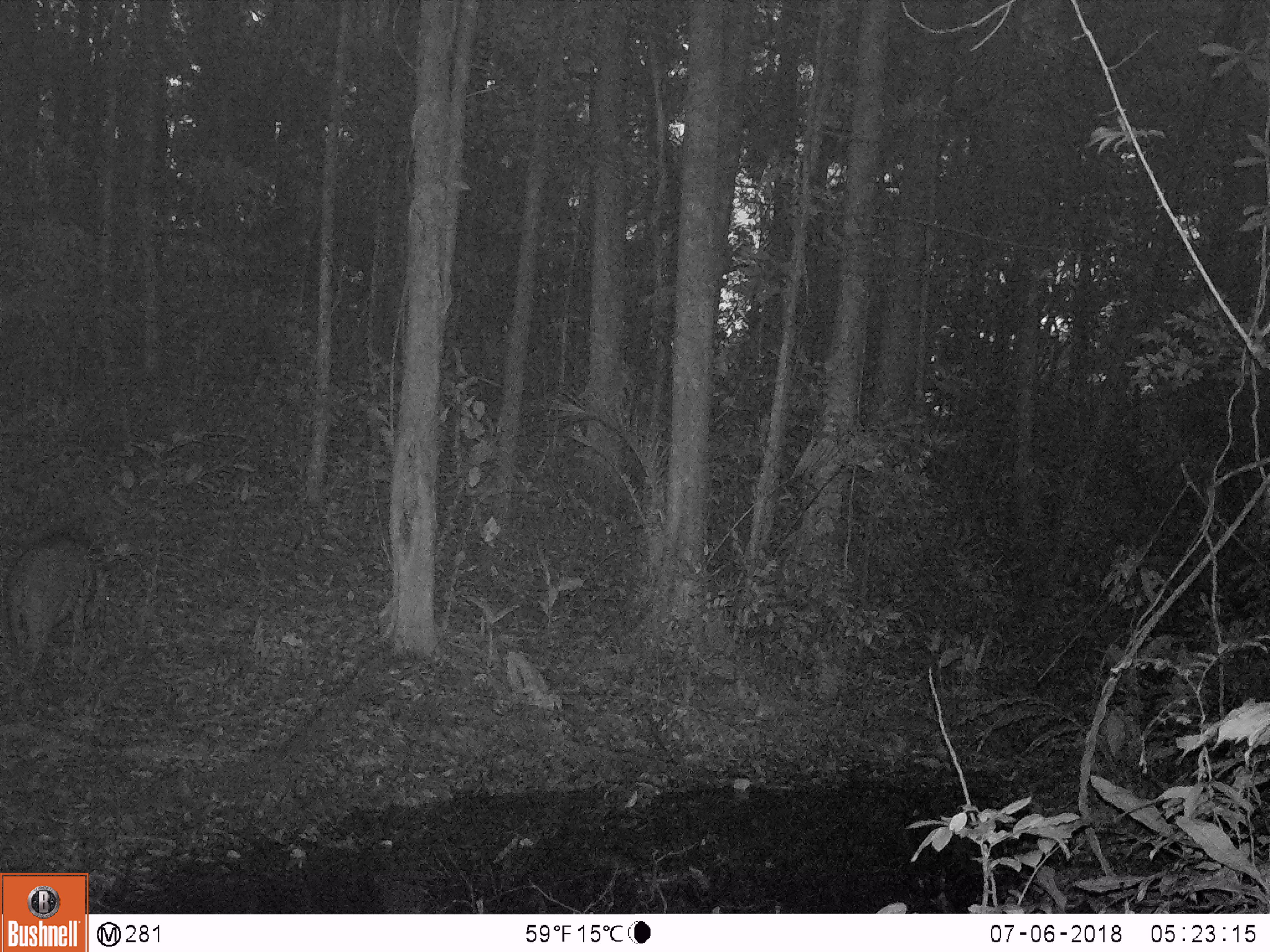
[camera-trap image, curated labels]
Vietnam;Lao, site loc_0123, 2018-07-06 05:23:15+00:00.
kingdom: Animalia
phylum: Chordata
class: Mammalia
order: Artiodactyla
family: Suidae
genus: Sus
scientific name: Sus scrofa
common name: eurasian wild pig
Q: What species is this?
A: Eurasian wild pig (Sus scrofa).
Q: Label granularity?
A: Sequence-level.